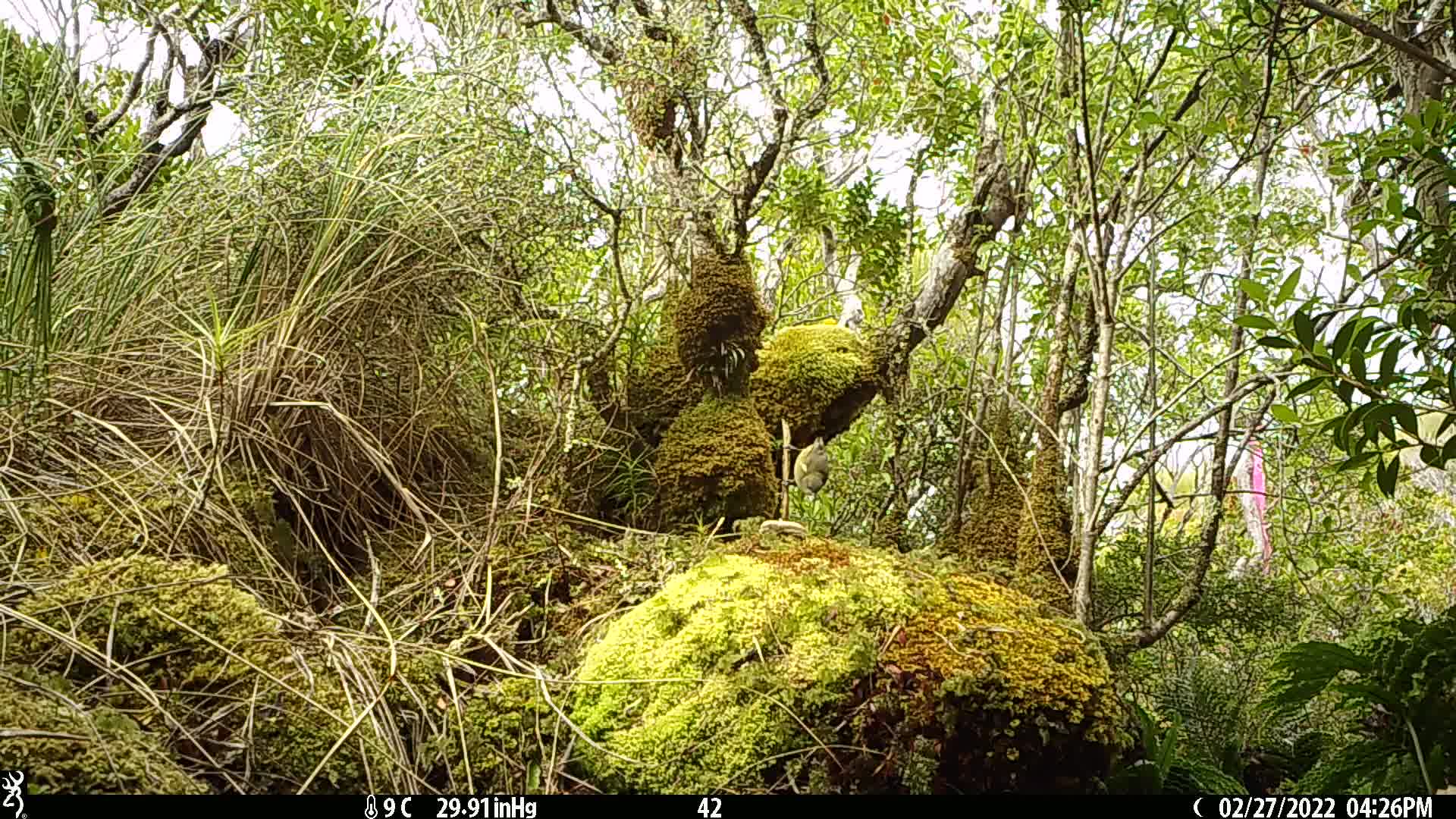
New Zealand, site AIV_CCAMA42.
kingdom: Animalia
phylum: Chordata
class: Aves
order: Passeriformes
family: Meliphagidae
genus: Anthornis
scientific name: Anthornis melanura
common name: new zealand bellbird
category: bellbird